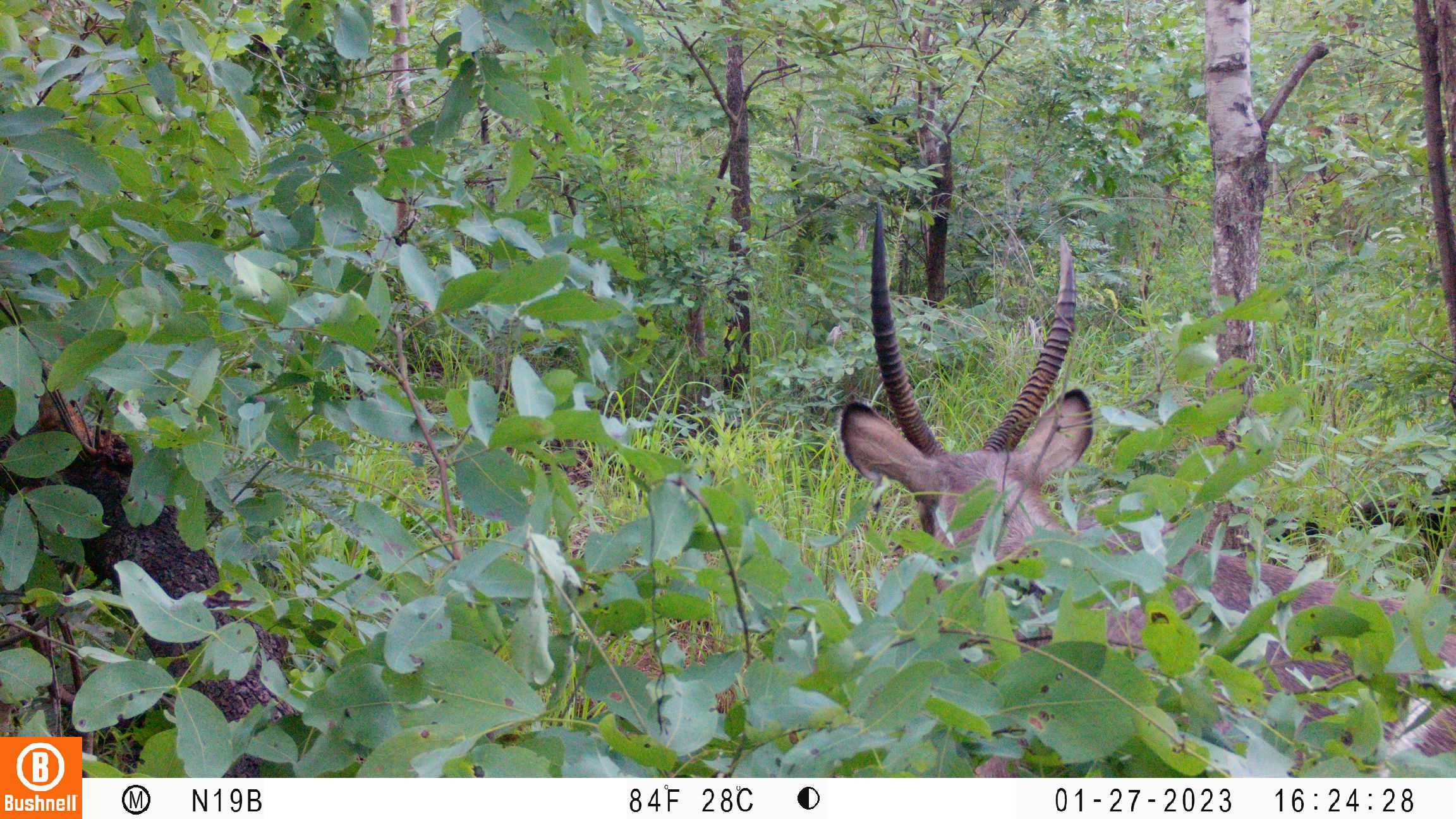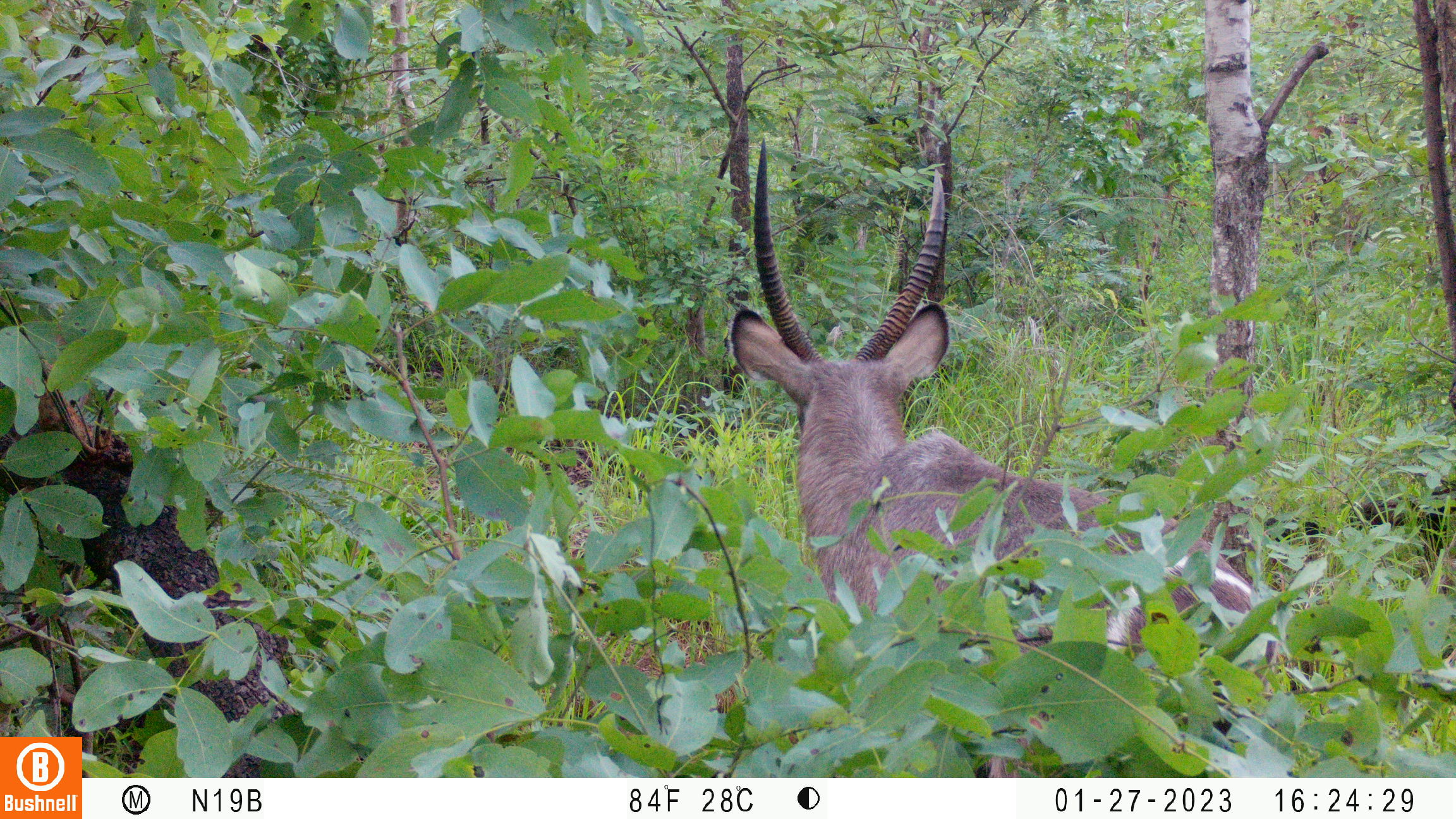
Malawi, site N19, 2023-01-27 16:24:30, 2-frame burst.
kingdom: Animalia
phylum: Chordata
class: Mammalia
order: Artiodactyla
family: Bovidae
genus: Kobus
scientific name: Kobus ellipsiprymnus ellipsiprymnus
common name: common waterbuck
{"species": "common waterbuck (Kobus ellipsiprymnus ellipsiprymnus)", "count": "1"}